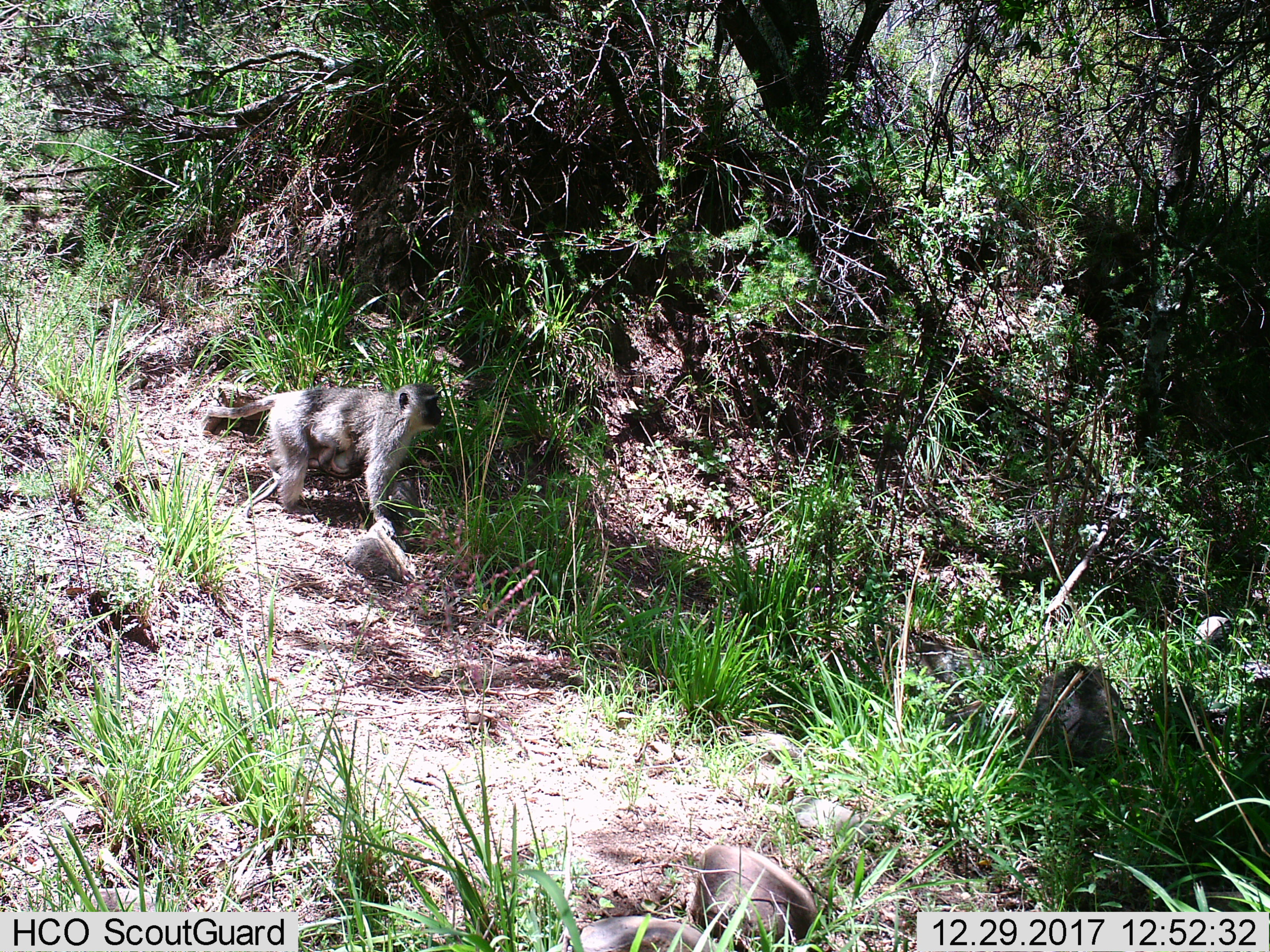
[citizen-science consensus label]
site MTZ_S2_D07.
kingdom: Animalia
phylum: Chordata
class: Mammalia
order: Primates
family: Cercopithecidae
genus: Chlorocebus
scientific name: Chlorocebus pygerythrus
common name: vervet monkey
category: monkeyvervet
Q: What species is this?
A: Monkeyvervet (vervet monkey) (Chlorocebus pygerythrus).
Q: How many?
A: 2.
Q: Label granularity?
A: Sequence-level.